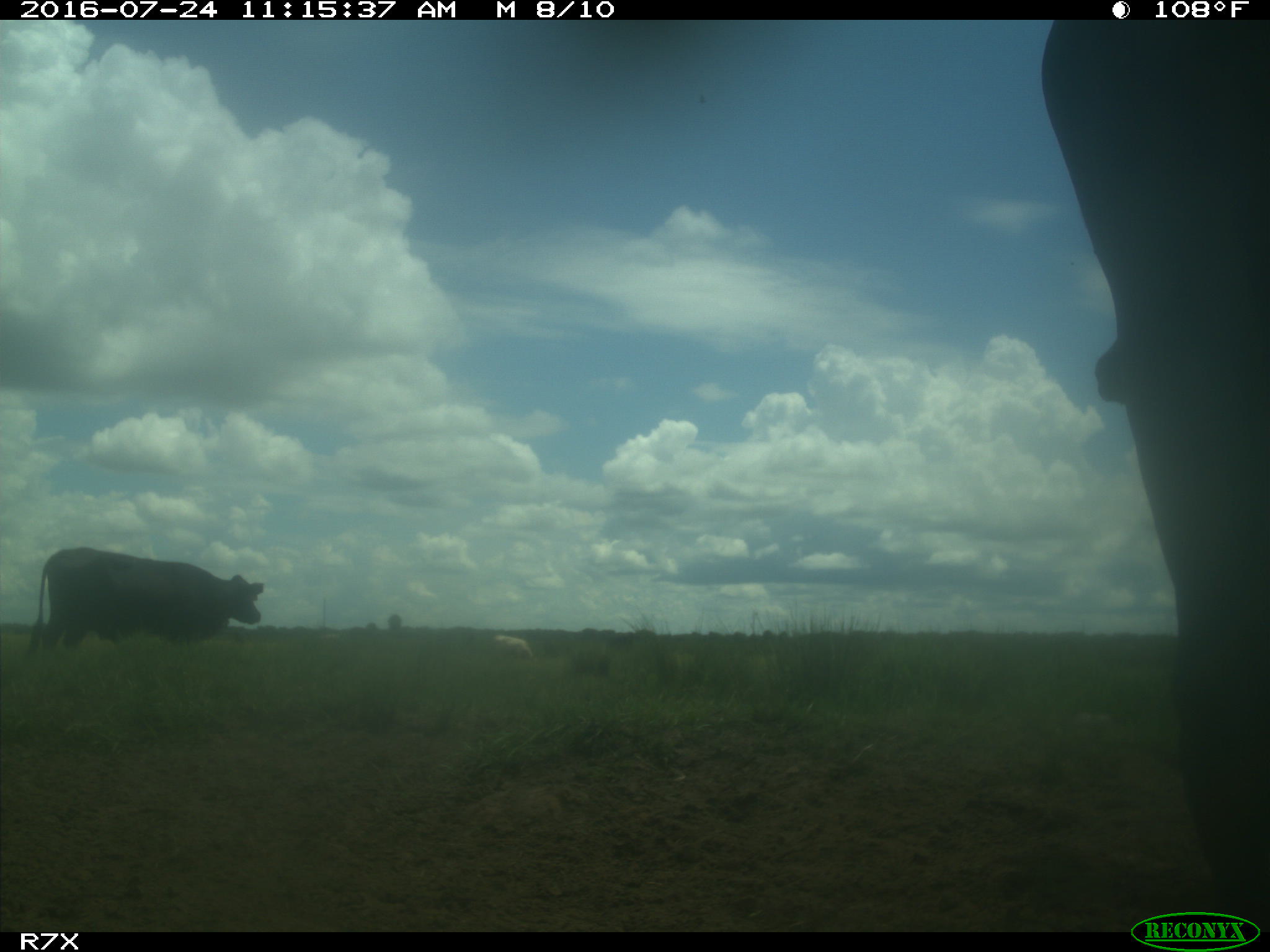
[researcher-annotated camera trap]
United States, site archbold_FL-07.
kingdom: Animalia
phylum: Chordata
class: Mammalia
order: Artiodactyla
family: Bovidae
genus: Bos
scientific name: Bos taurus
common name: domestic cow